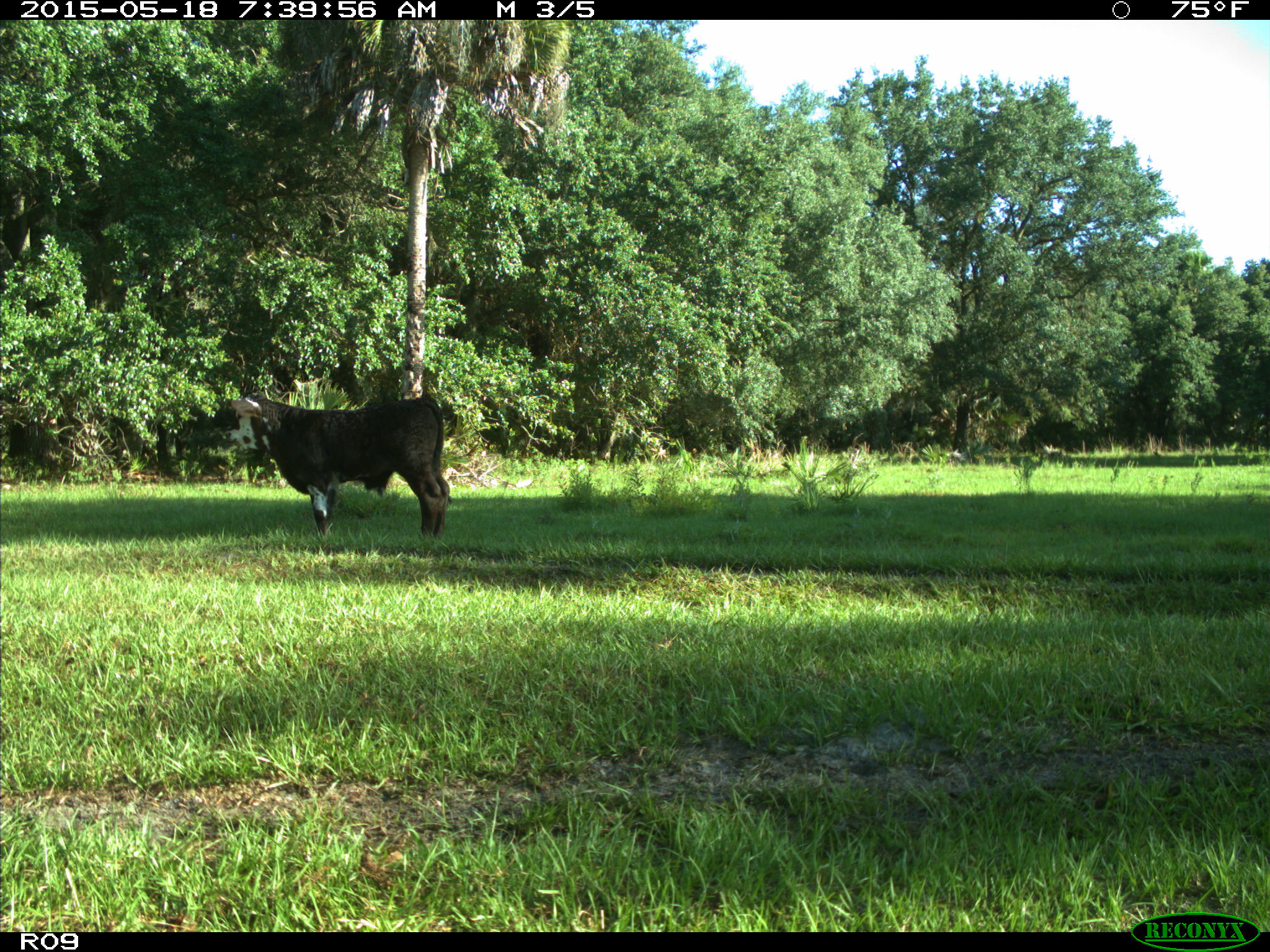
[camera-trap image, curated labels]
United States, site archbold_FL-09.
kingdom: Animalia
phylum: Chordata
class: Mammalia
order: Artiodactyla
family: Bovidae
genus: Bos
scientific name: Bos taurus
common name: domestic cow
Bos taurus (domestic cow).